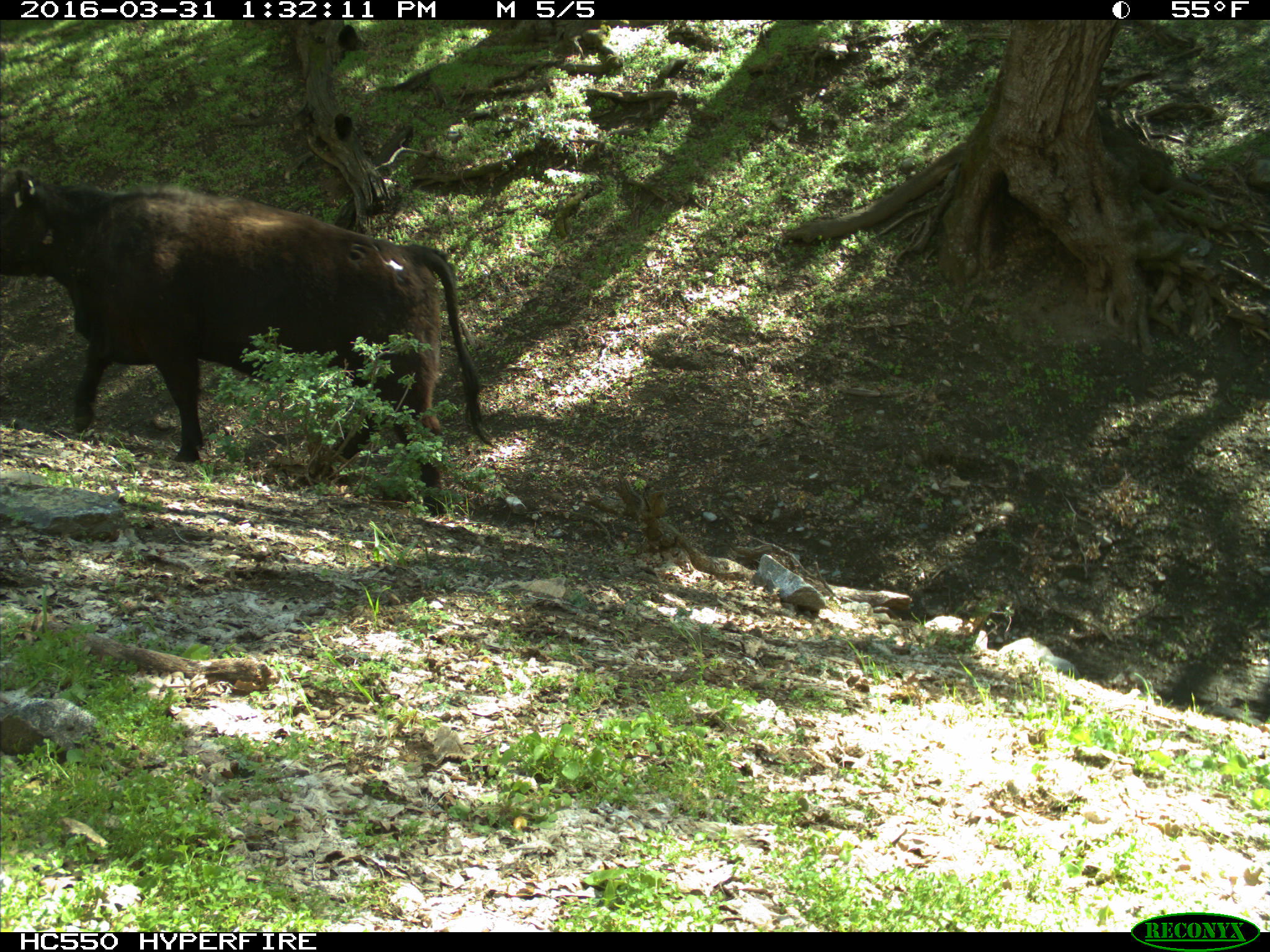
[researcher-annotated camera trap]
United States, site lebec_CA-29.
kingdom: Animalia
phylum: Chordata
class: Mammalia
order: Artiodactyla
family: Bovidae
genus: Bos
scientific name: Bos taurus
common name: domestic cow